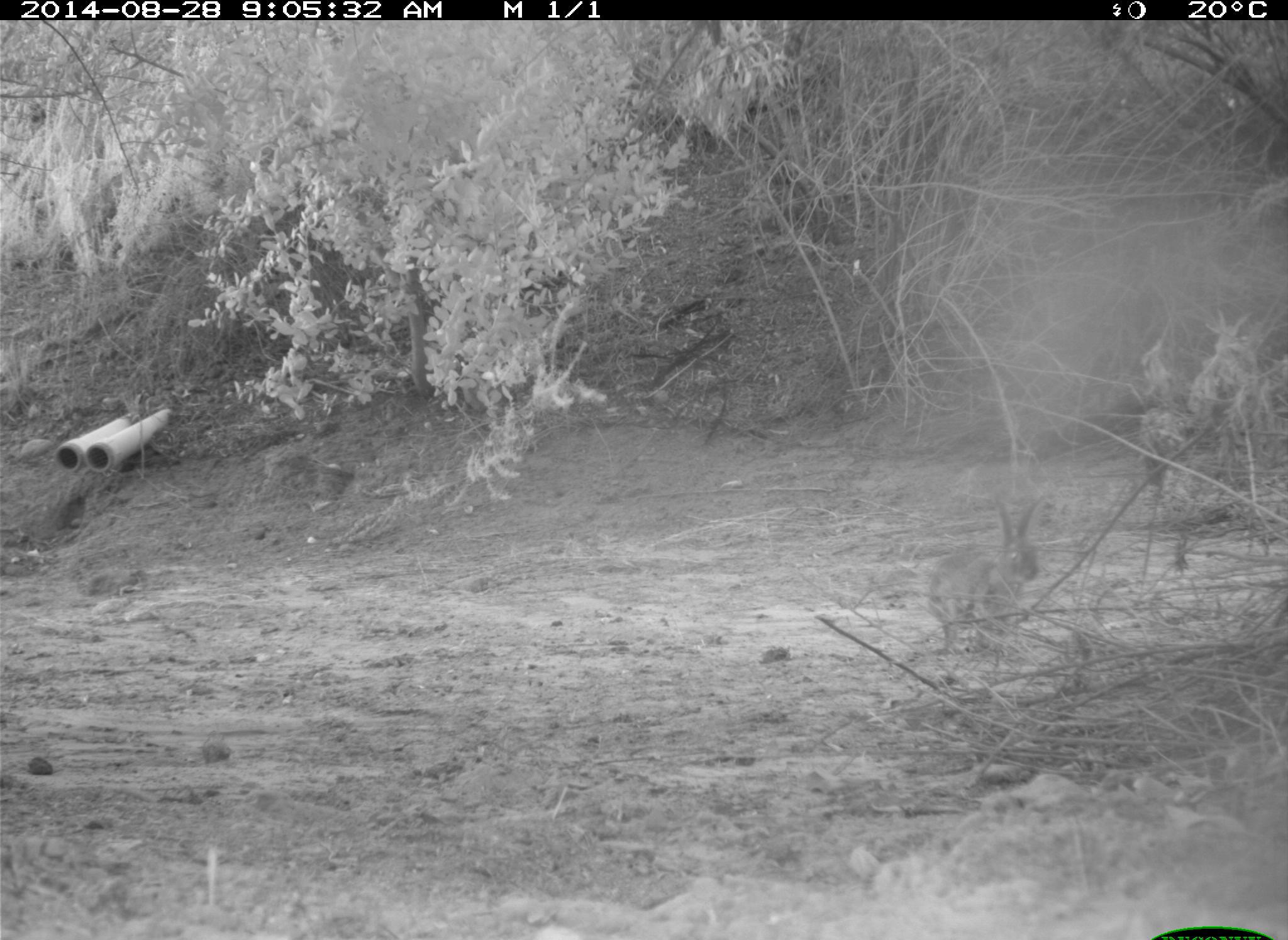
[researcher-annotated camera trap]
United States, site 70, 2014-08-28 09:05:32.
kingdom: Animalia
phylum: Chordata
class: Mammalia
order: Lagomorpha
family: Leporidae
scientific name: Leporidae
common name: rabbits and hares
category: rabbit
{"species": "rabbit (rabbits and hares) (Leporidae)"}